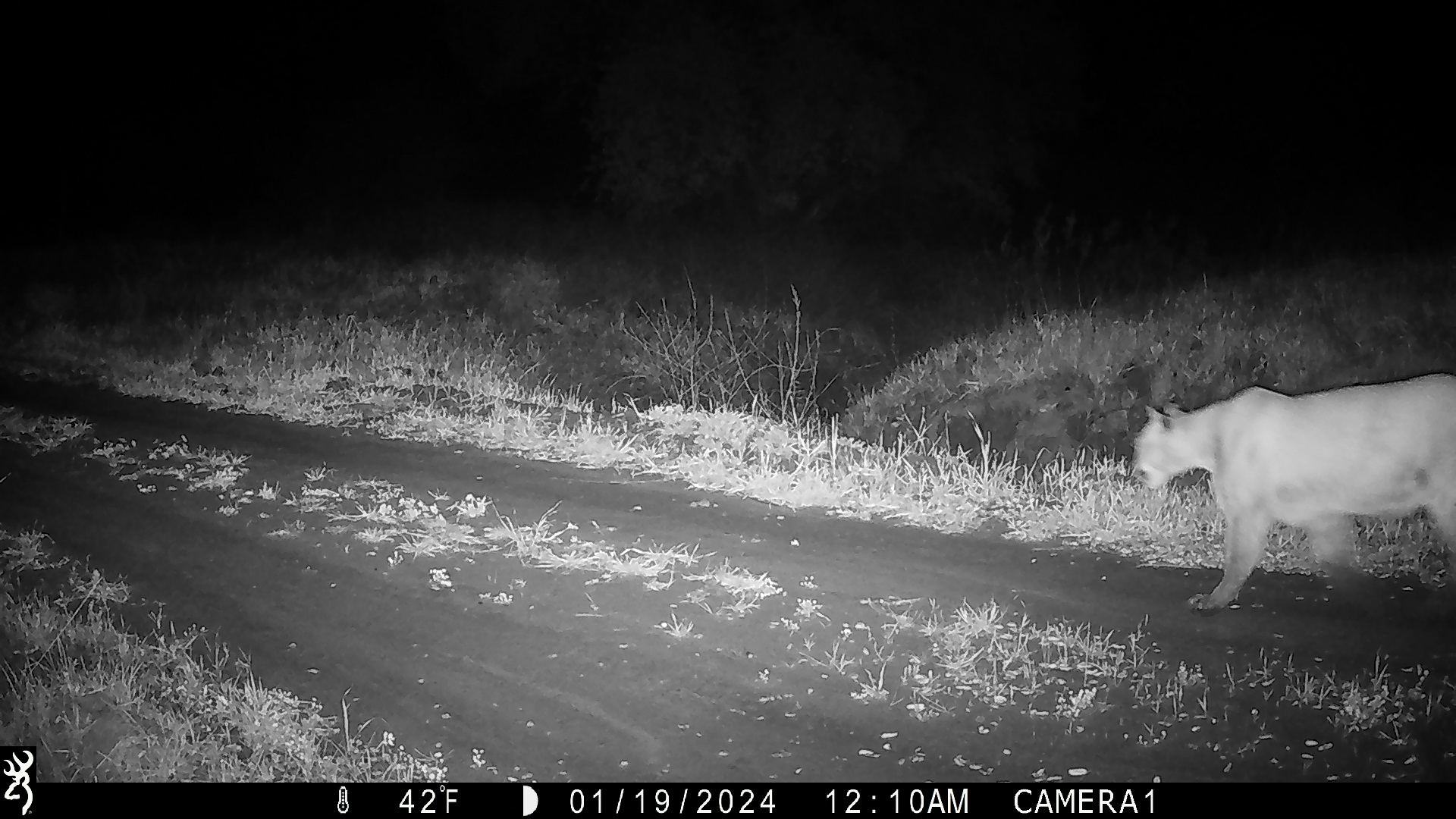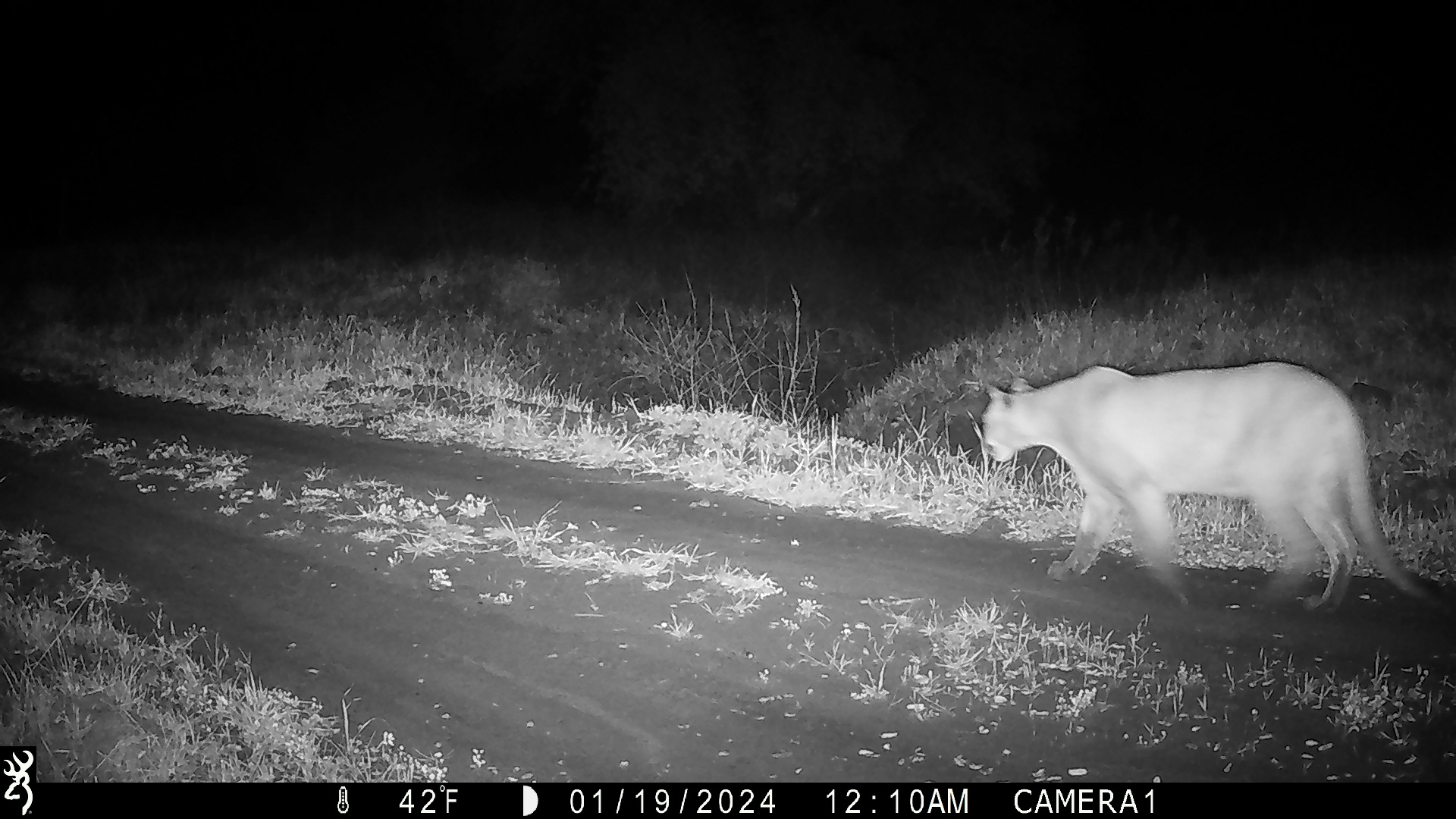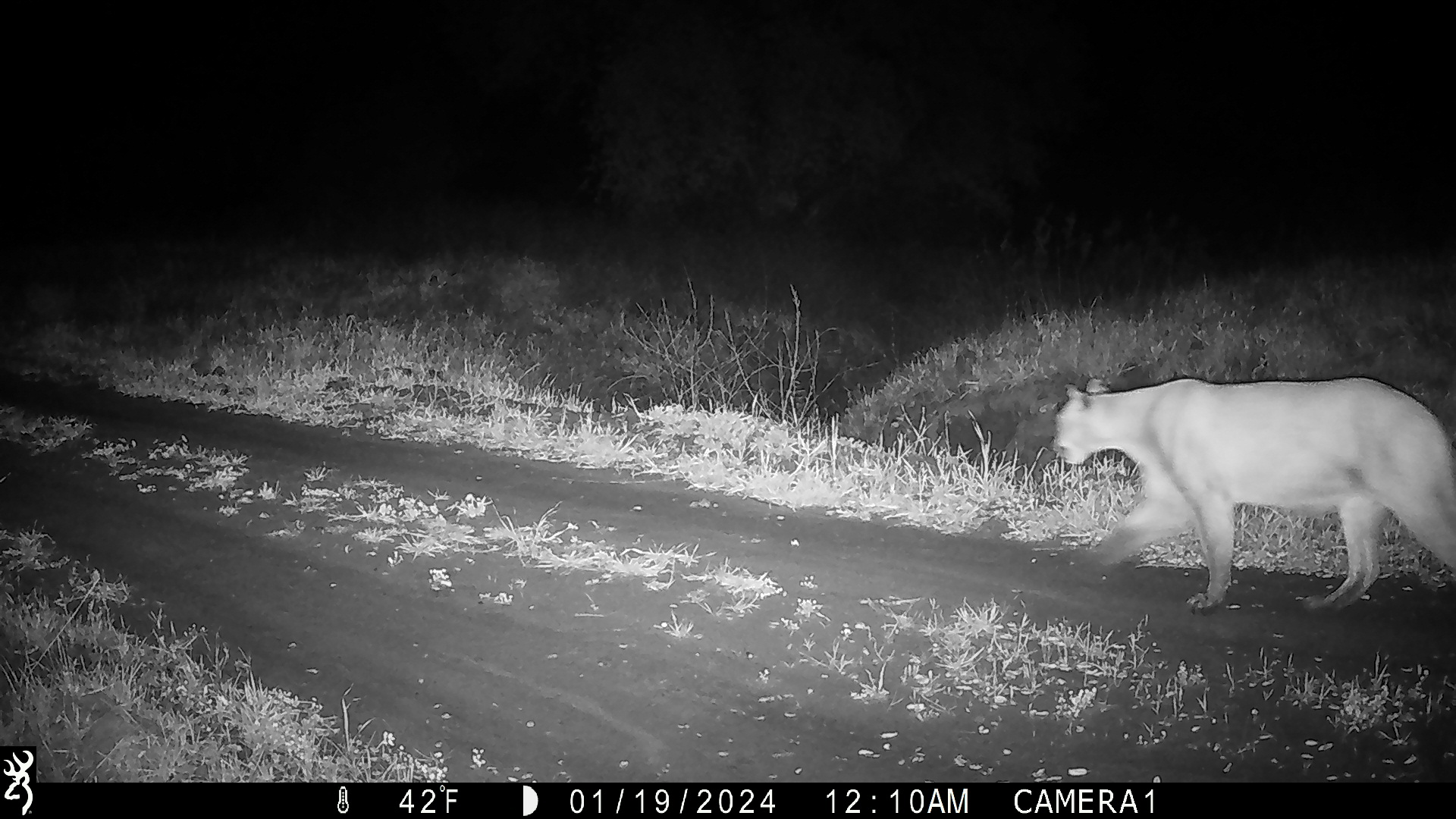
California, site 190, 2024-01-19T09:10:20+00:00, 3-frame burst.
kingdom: Animalia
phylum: Chordata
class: Mammalia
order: Carnivora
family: Felidae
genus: Puma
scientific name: Puma concolor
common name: puma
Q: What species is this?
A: Puma (Puma concolor).